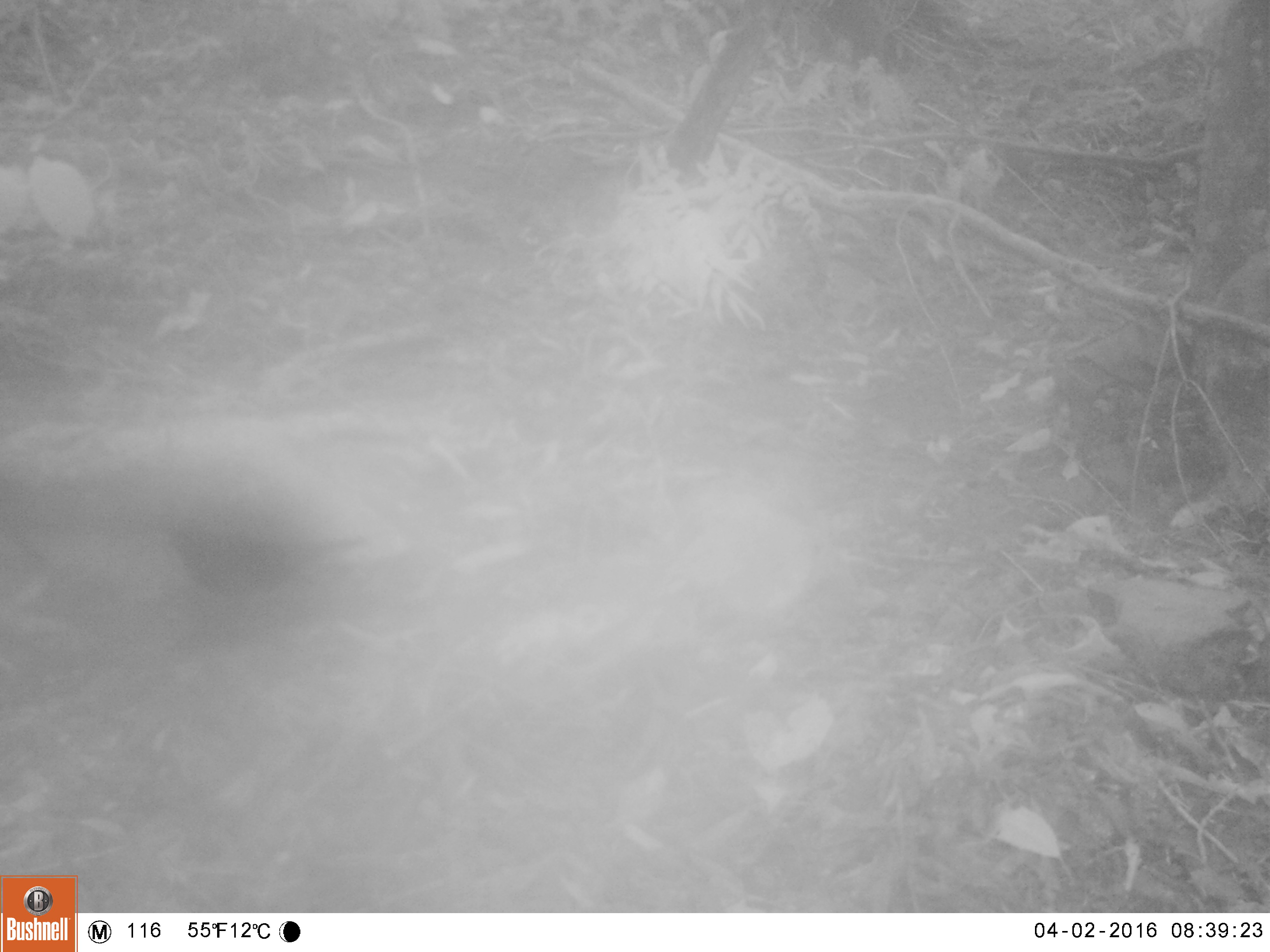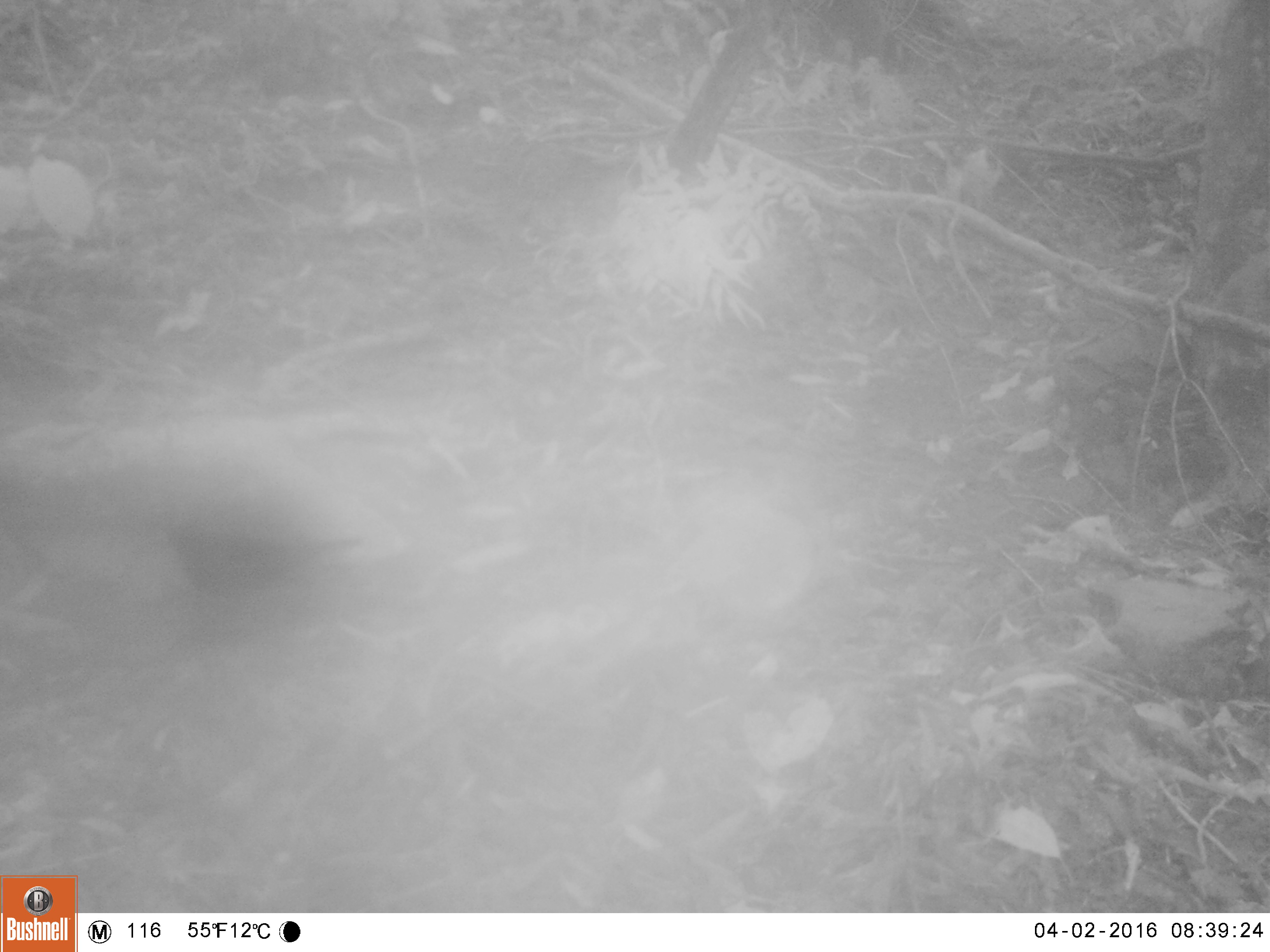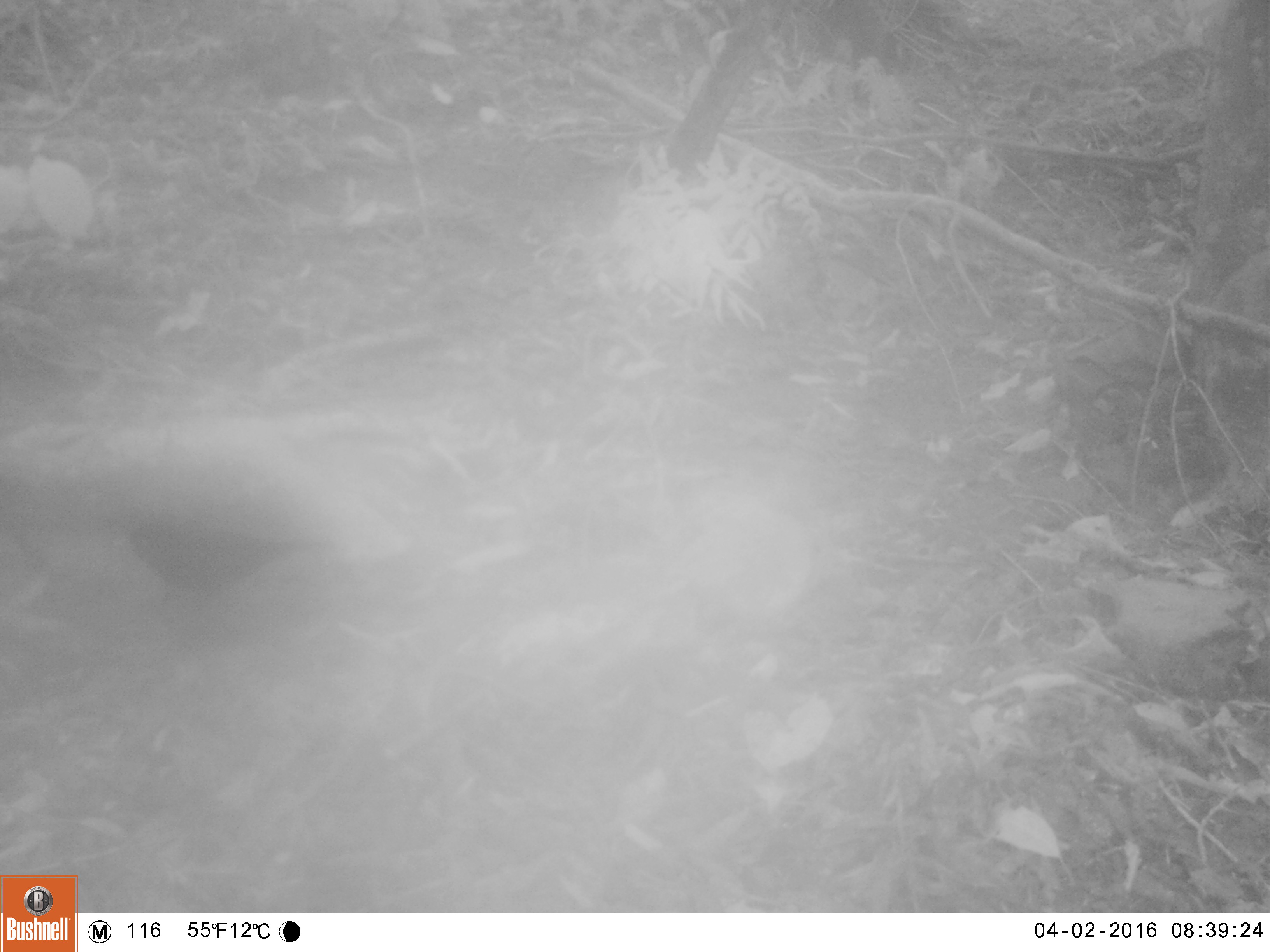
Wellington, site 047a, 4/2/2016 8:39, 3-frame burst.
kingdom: Animalia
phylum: Chordata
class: Aves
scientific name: Aves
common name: bird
Bird (Aves).